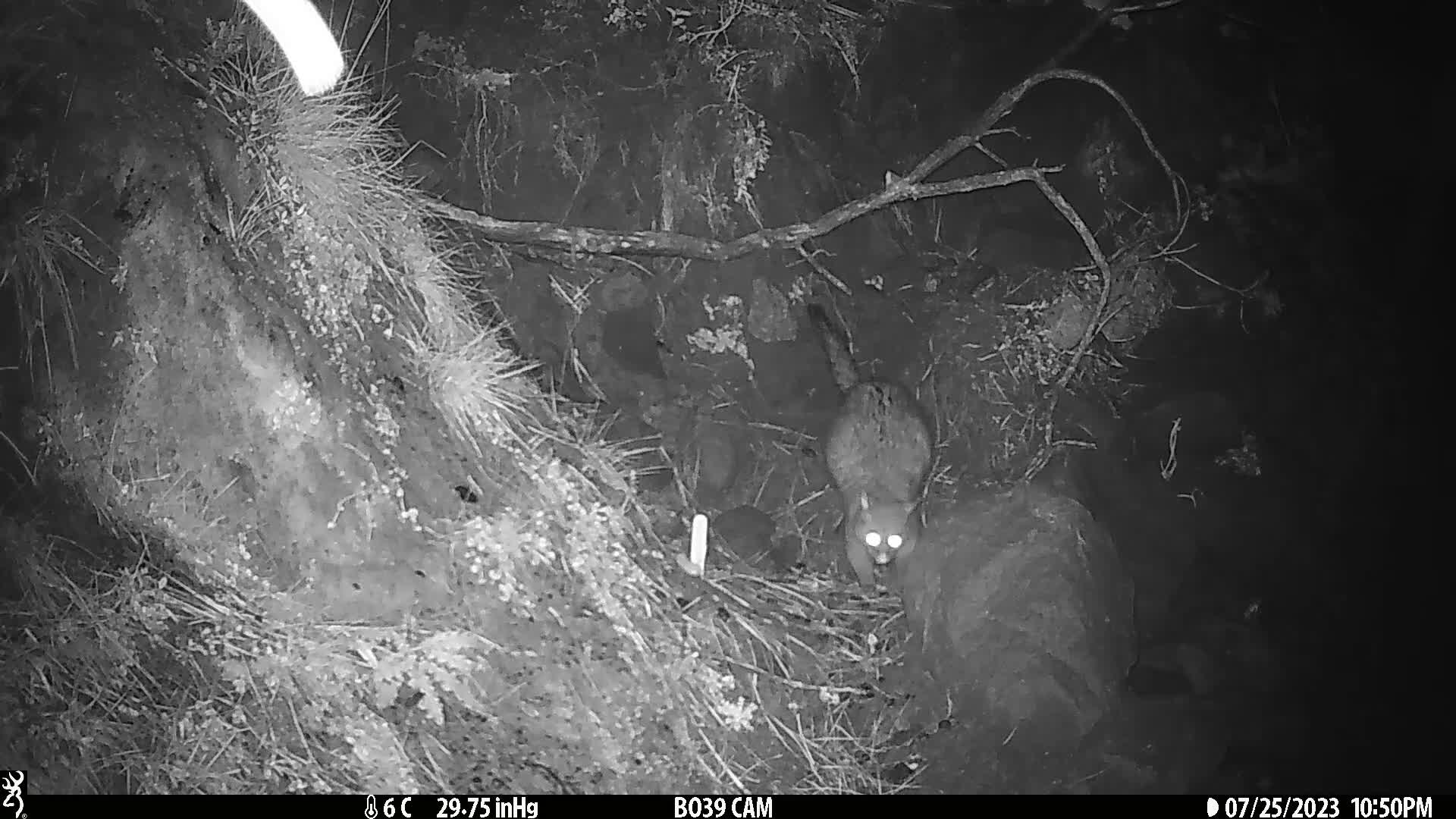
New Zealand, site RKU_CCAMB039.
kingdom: Animalia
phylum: Chordata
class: Mammalia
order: Diprotodontia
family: Phalangeridae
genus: Trichosurus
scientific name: Trichosurus vulpecula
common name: common brushtail possum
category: possum